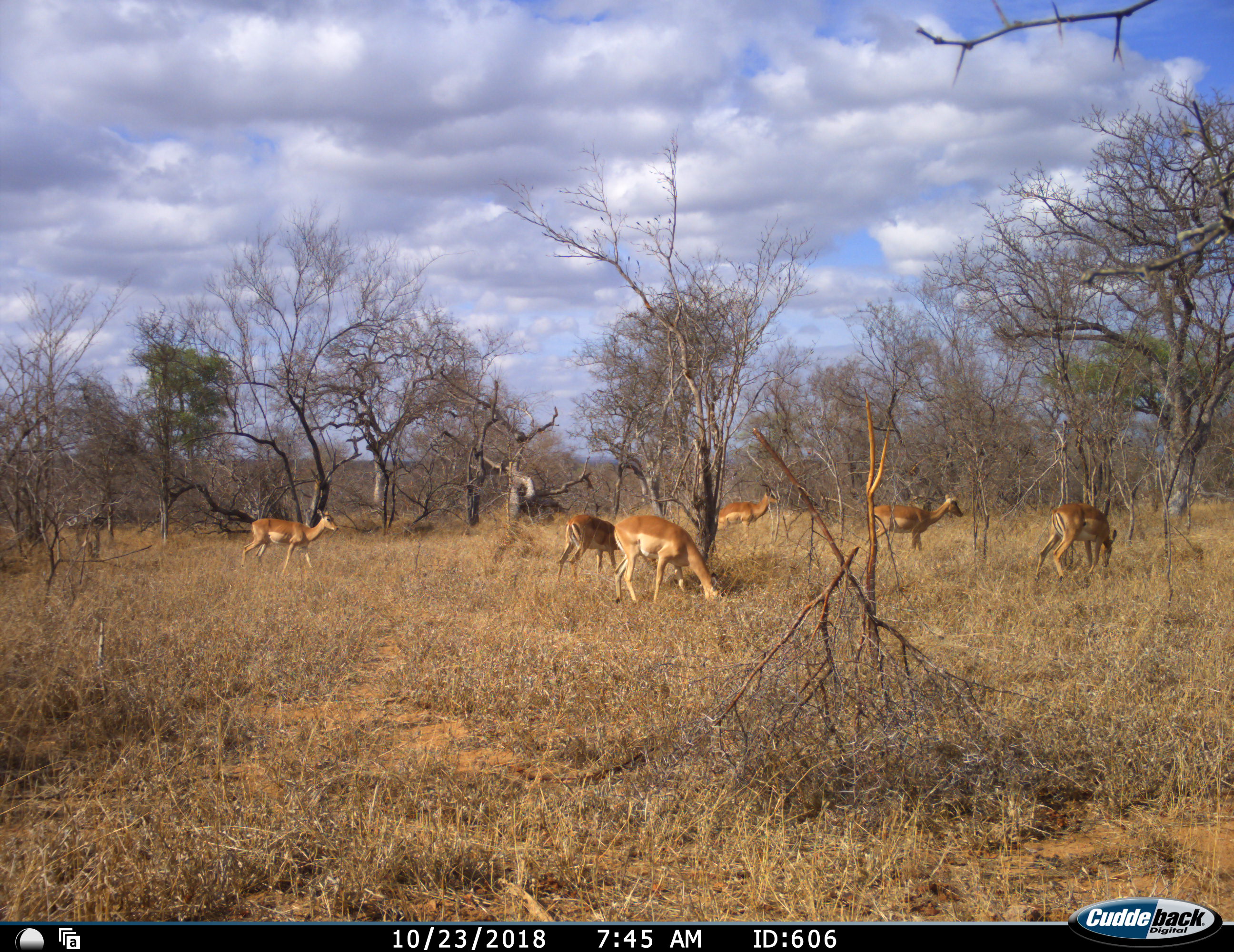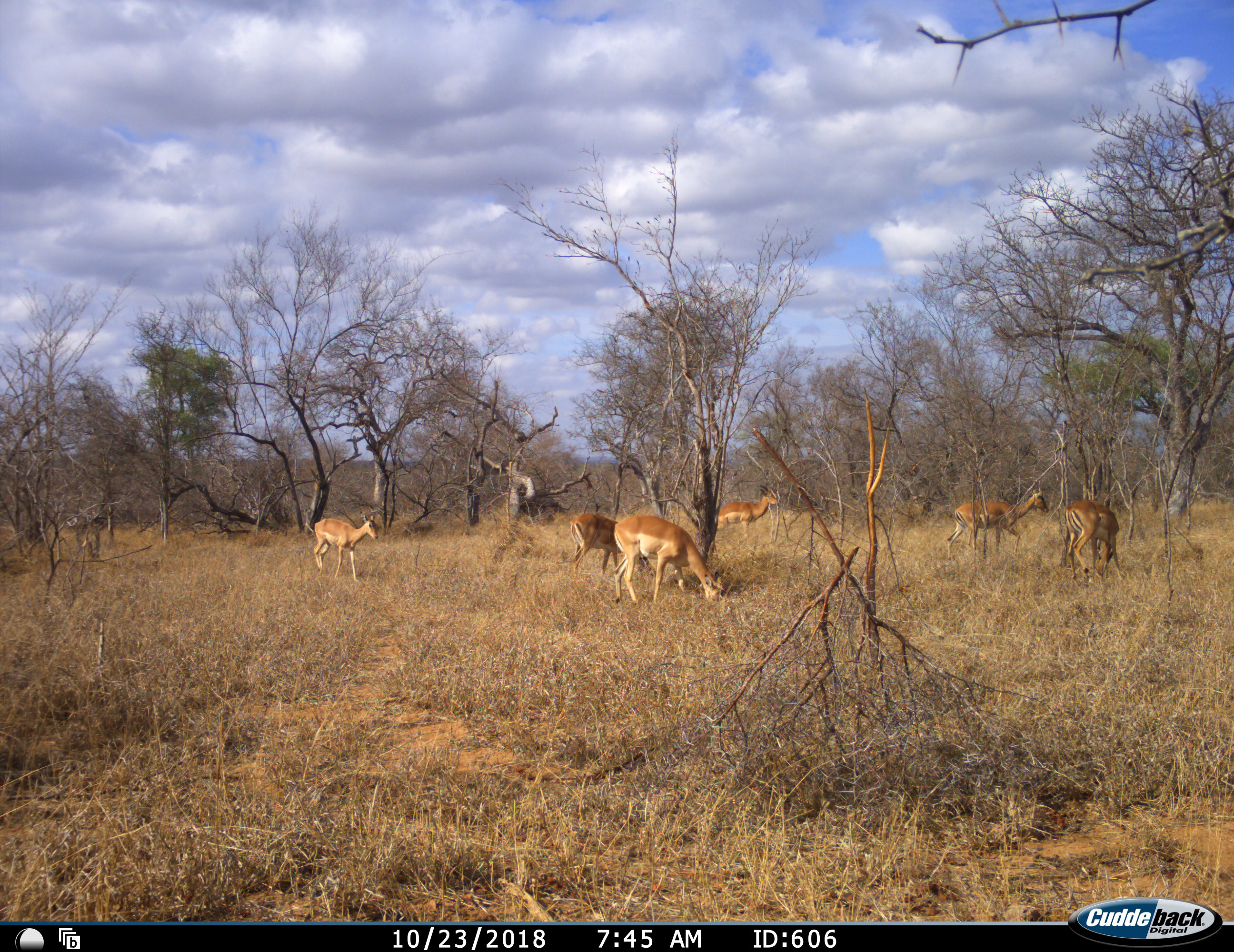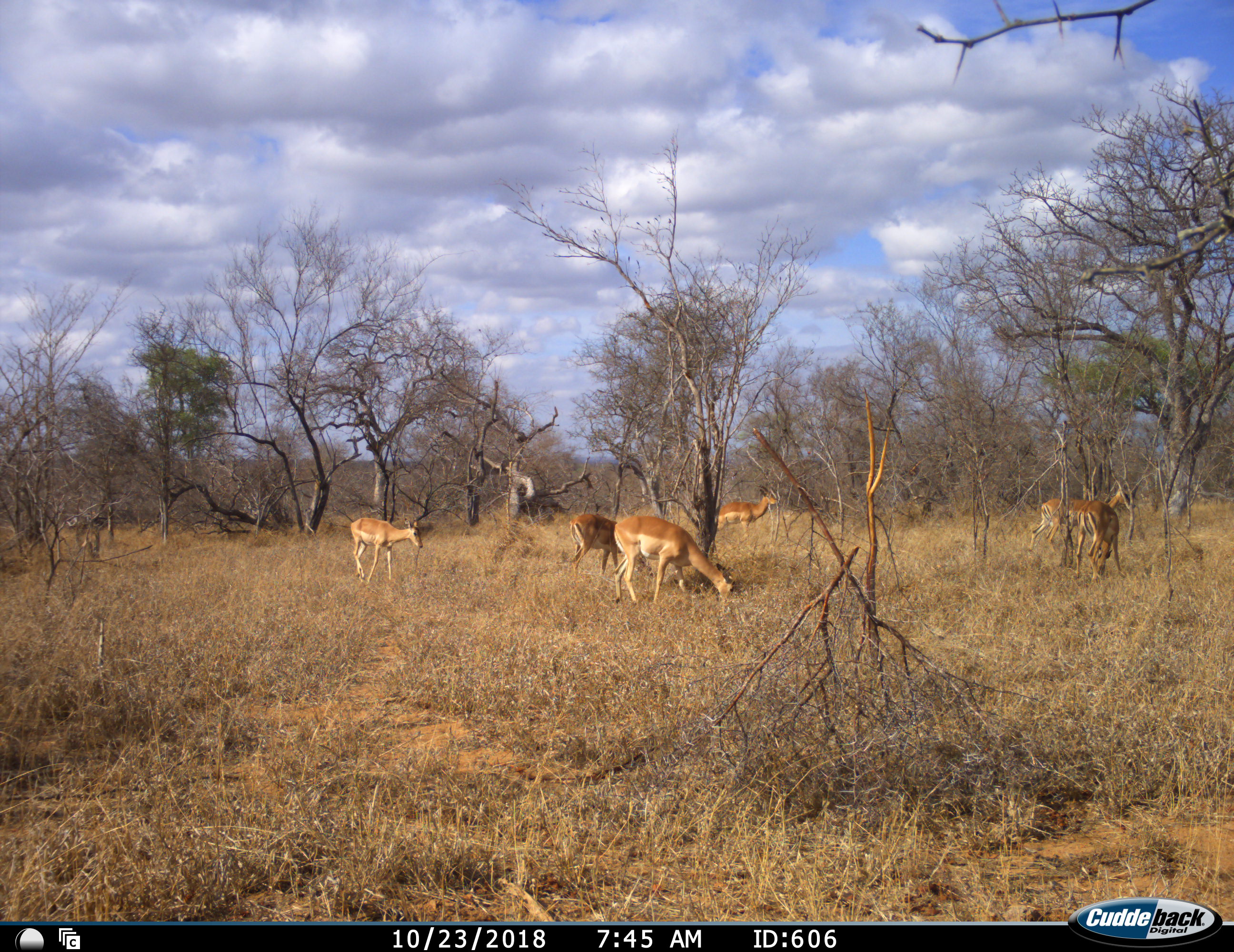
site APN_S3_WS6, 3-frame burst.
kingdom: Animalia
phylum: Chordata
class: Mammalia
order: Artiodactyla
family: Bovidae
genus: Aepyceros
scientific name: Aepyceros melampus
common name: impala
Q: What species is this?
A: Impala (Aepyceros melampus).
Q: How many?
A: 6.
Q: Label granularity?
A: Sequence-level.